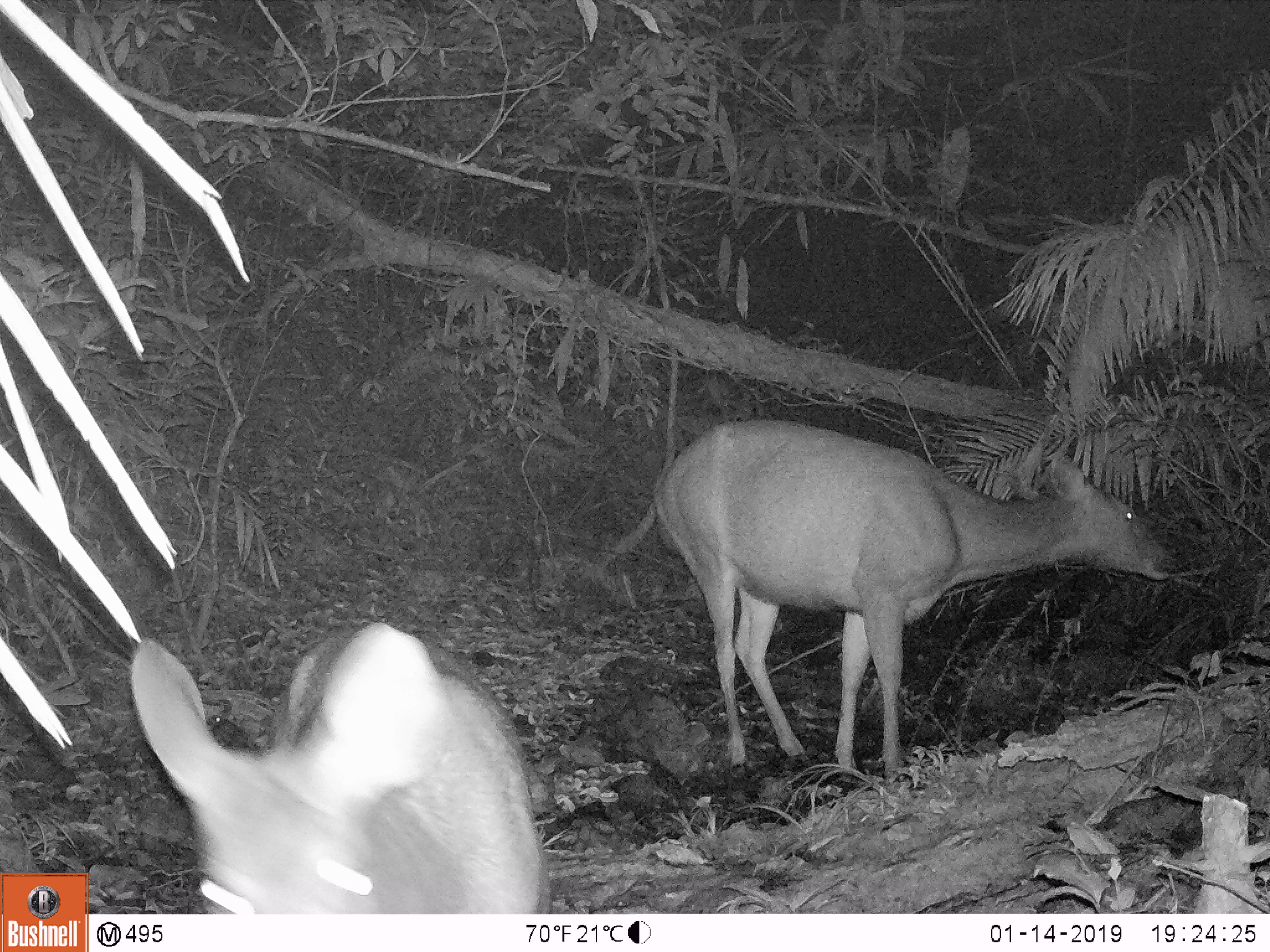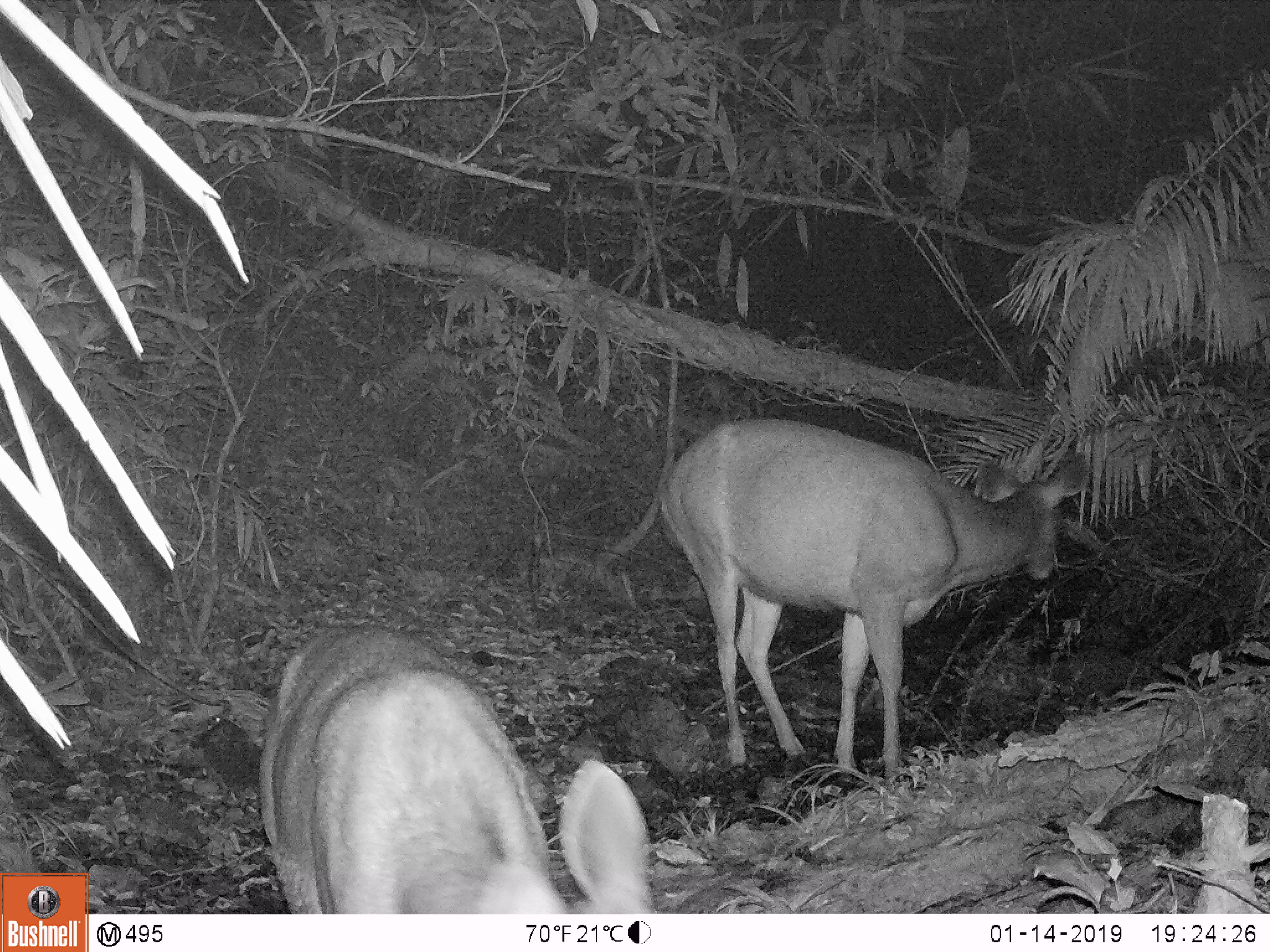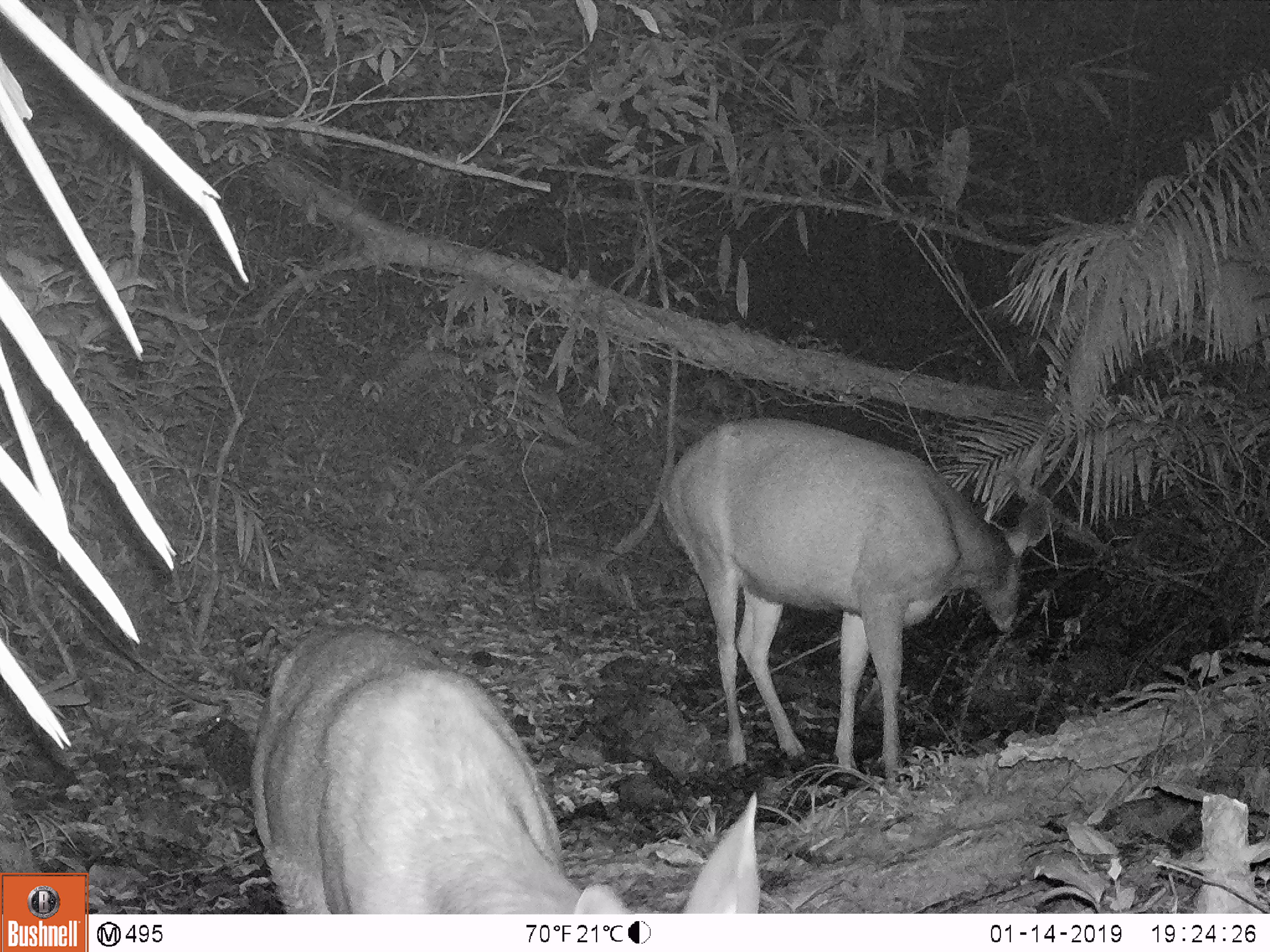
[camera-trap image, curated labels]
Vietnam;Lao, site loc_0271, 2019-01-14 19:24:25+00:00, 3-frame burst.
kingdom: Animalia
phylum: Chordata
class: Mammalia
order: Artiodactyla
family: Cervidae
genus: Rusa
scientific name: Rusa unicolor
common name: sambar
Sambar (Rusa unicolor). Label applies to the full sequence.